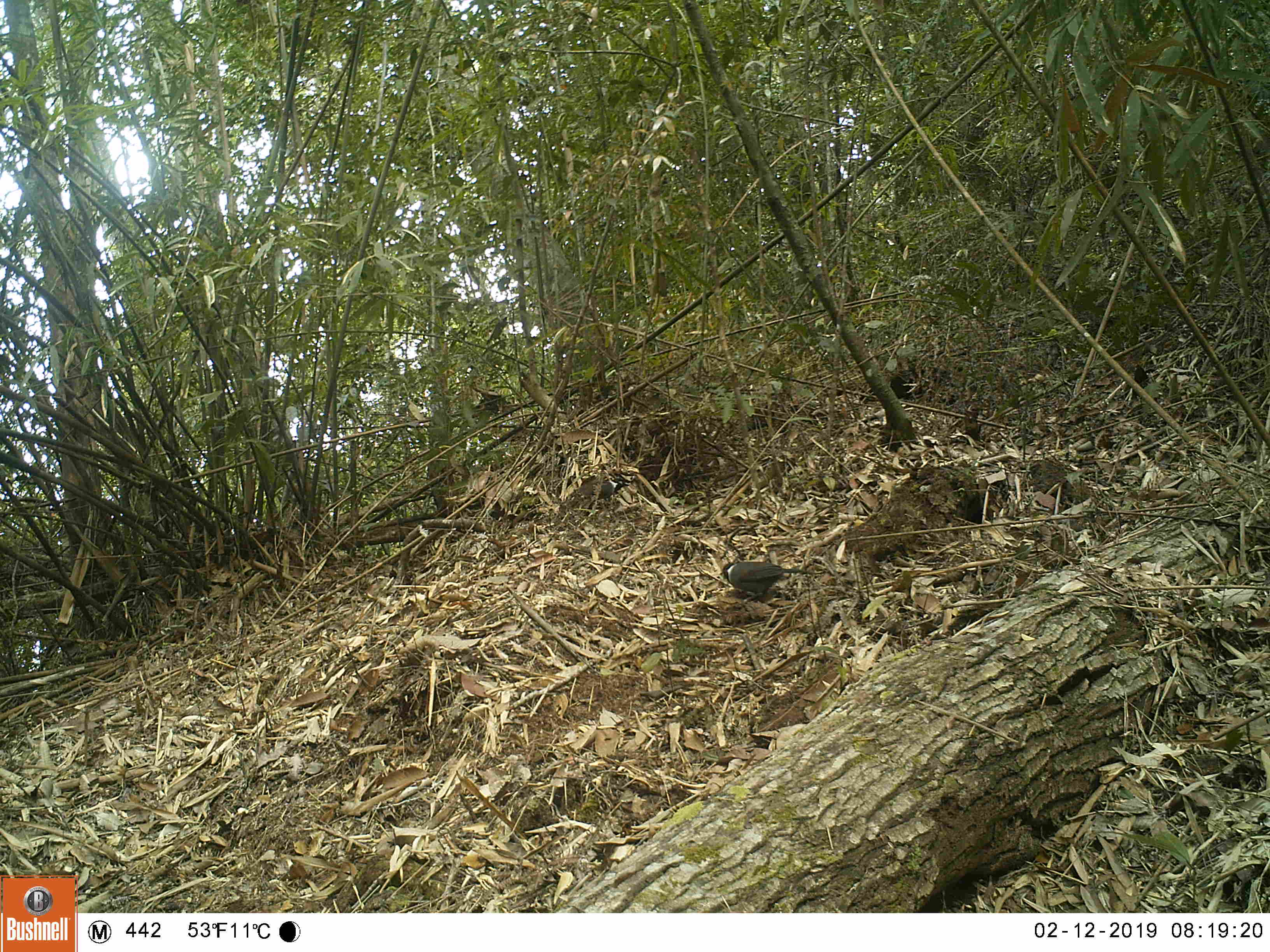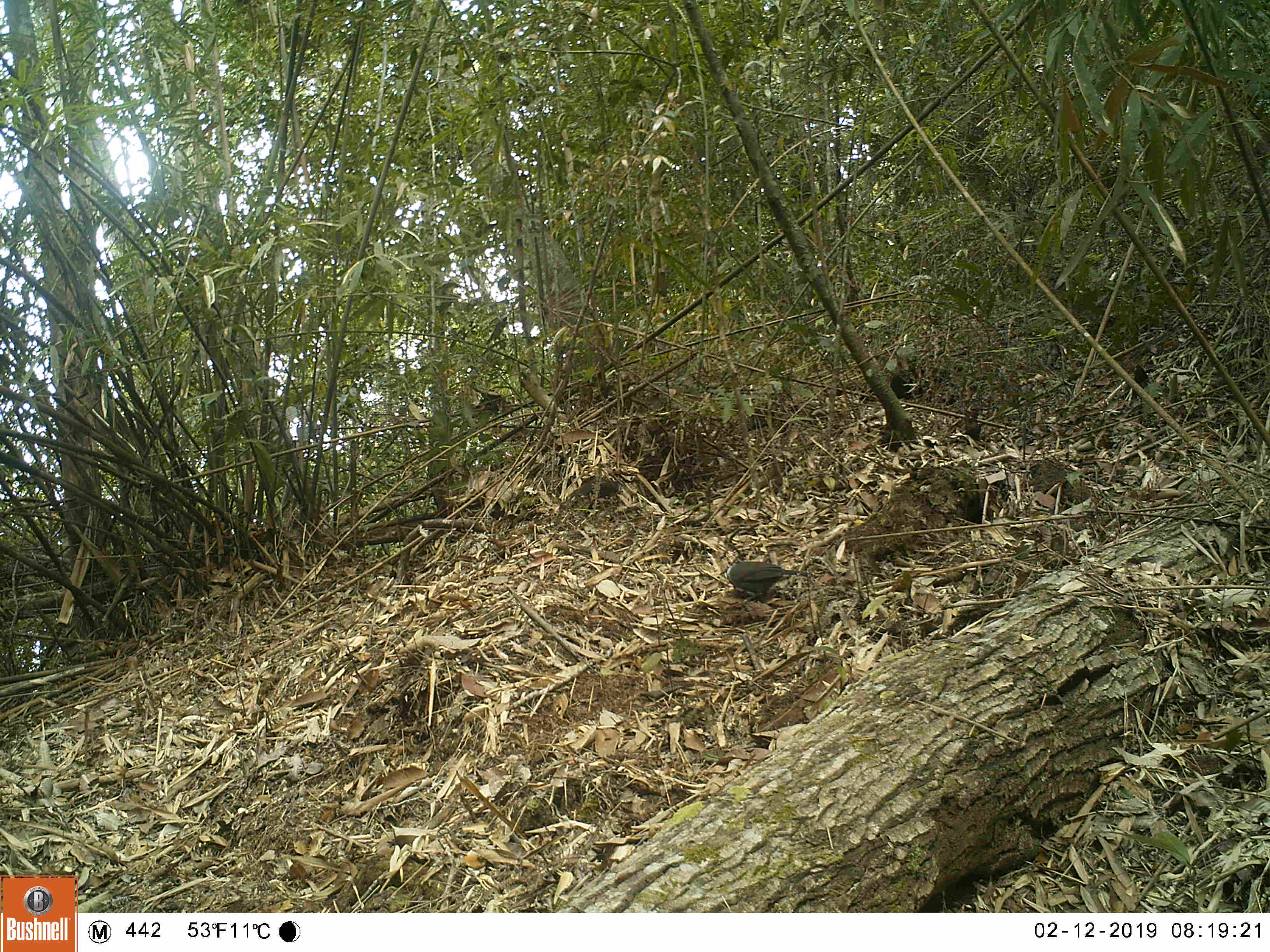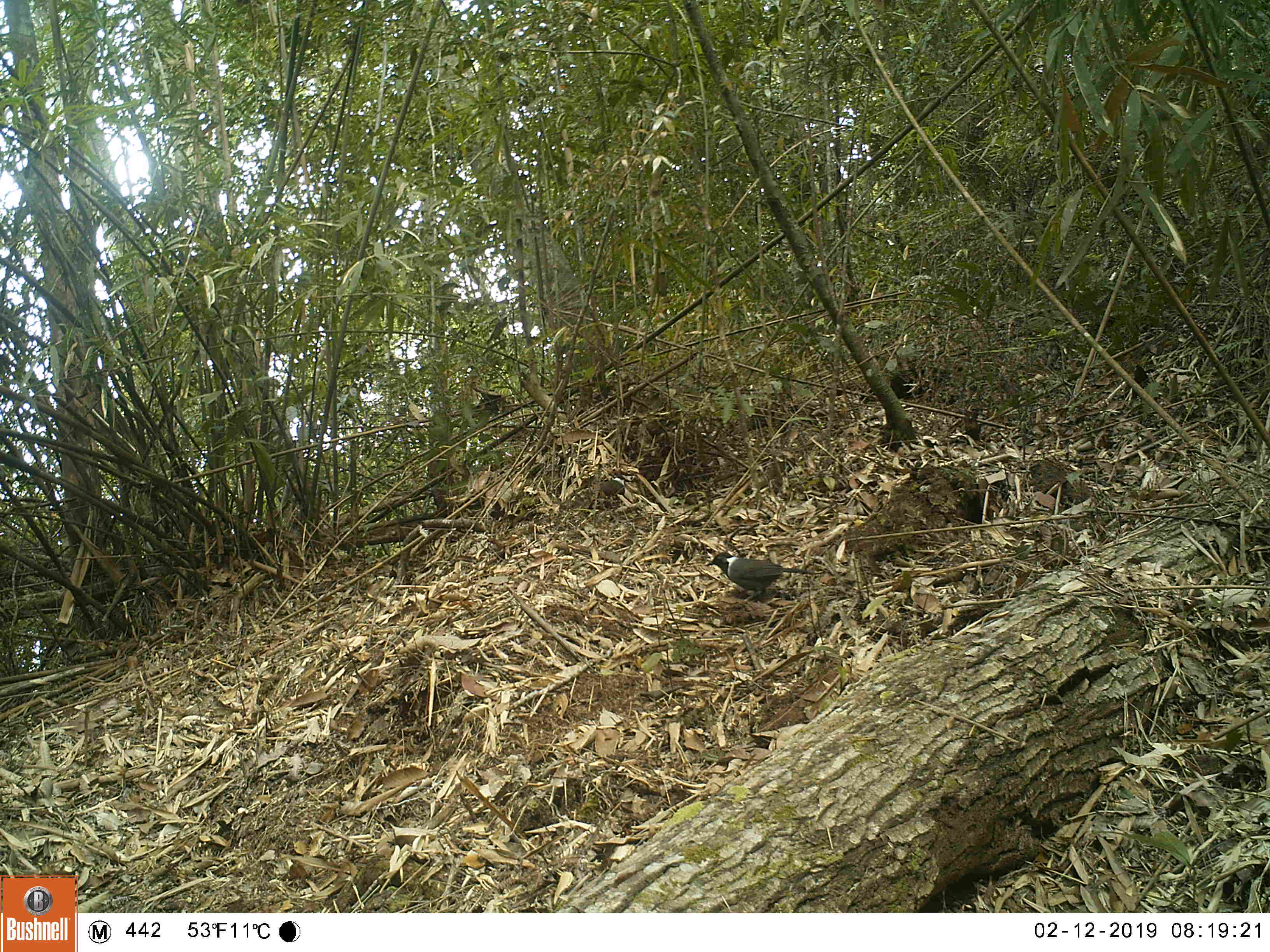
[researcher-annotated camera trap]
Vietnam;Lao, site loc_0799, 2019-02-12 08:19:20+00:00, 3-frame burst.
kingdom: Animalia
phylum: Chordata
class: Aves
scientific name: Aves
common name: bird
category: unidentified bird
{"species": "unidentified bird (bird) (Aves)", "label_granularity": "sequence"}